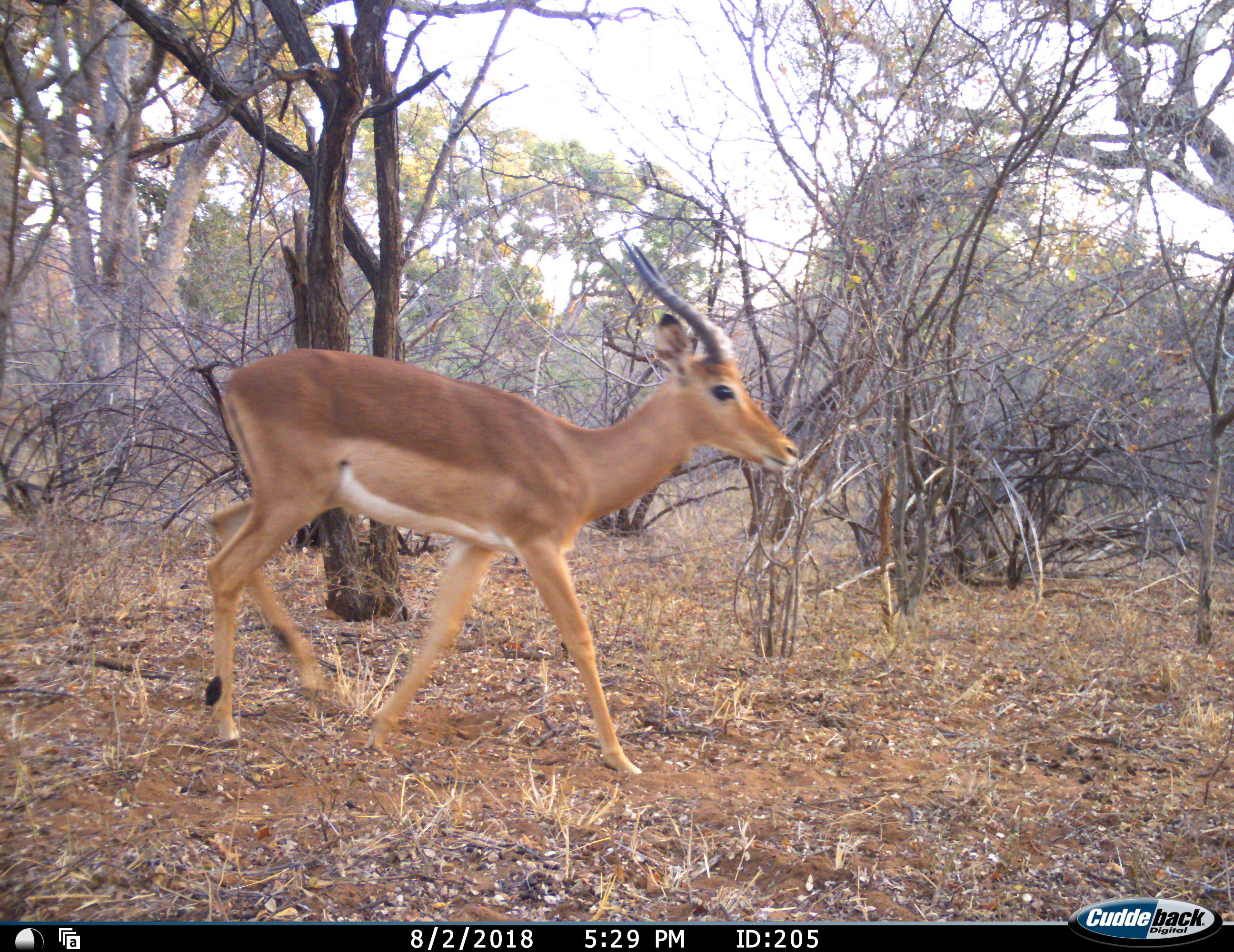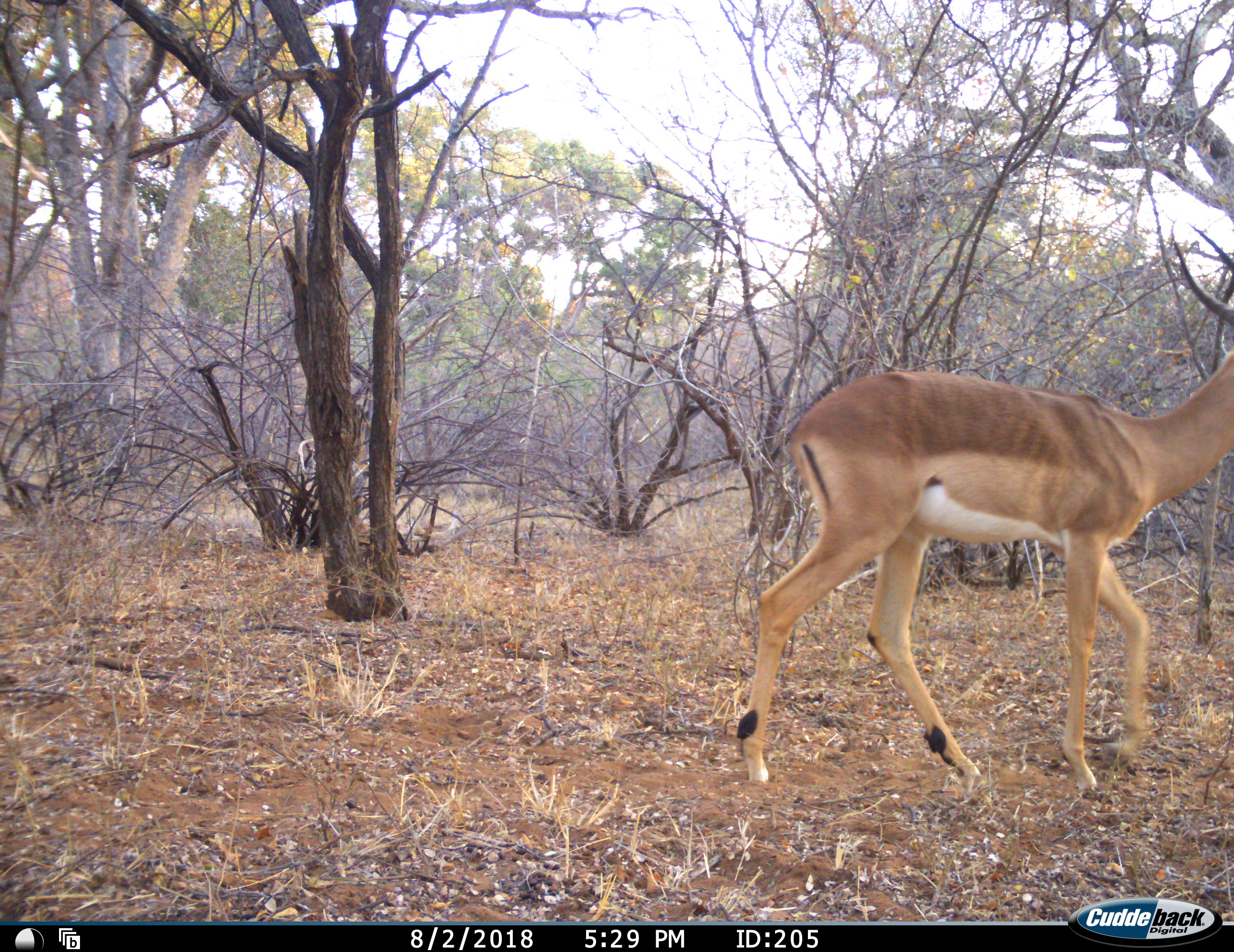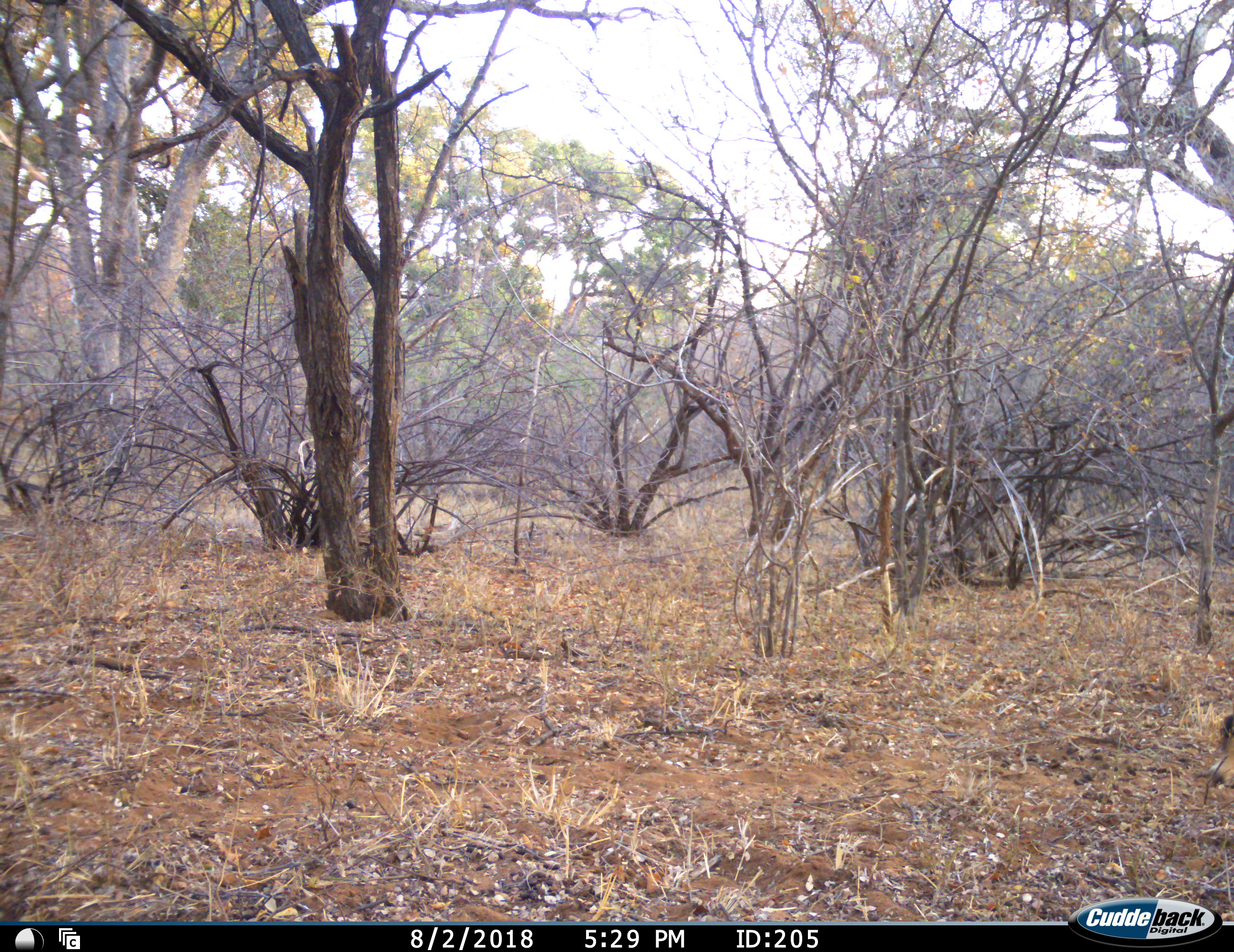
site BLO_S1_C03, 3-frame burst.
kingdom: Animalia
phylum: Chordata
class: Mammalia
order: Artiodactyla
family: Bovidae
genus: Aepyceros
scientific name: Aepyceros melampus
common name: impala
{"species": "impala (Aepyceros melampus)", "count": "1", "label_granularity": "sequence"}